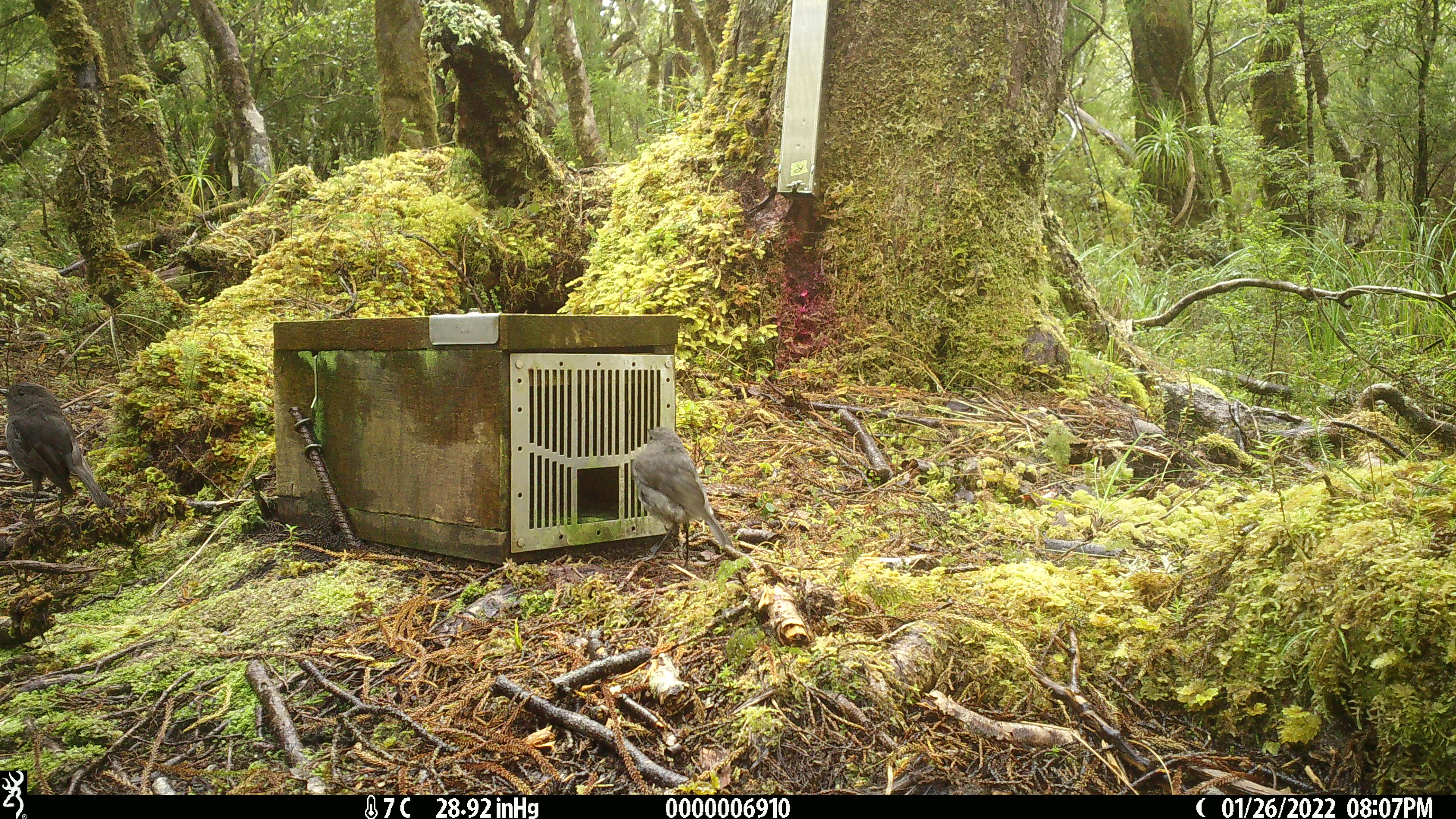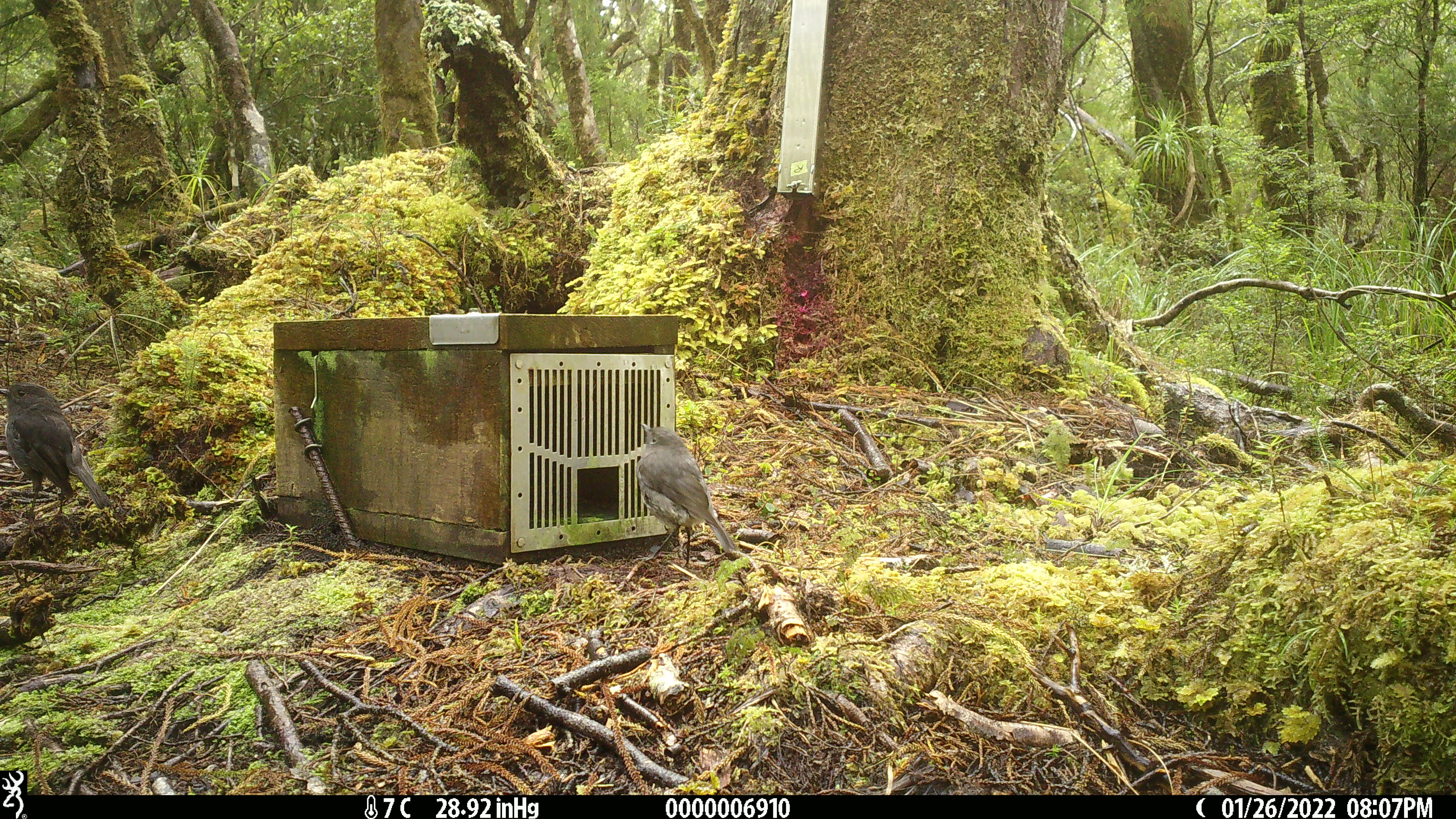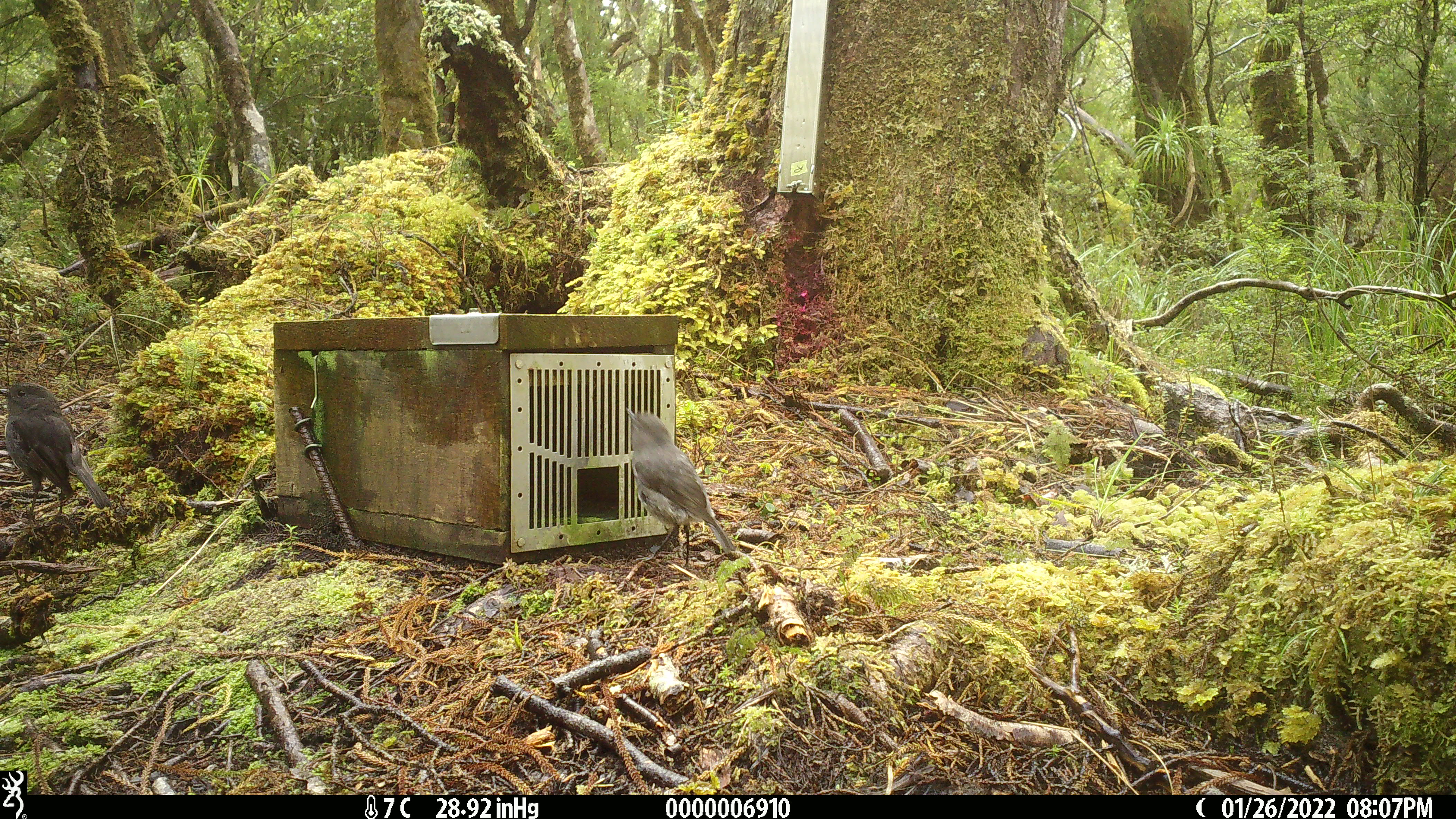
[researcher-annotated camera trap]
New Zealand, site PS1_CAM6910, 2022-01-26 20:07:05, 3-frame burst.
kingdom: Animalia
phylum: Chordata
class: Aves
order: Passeriformes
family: Petroicidae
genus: Petroica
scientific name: Petroica australis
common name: new zealand robin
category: robin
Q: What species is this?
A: Robin (new zealand robin) (Petroica australis).